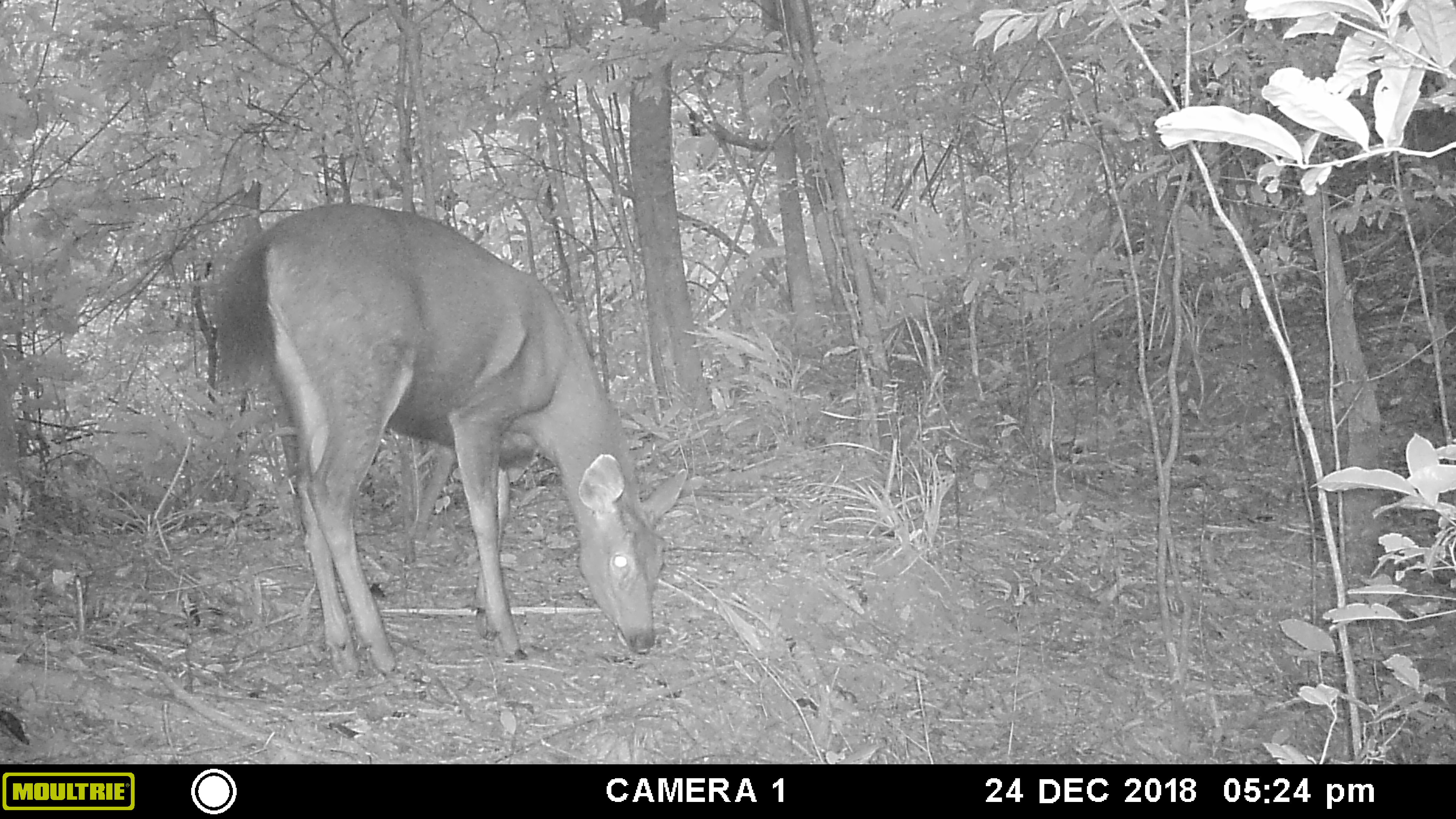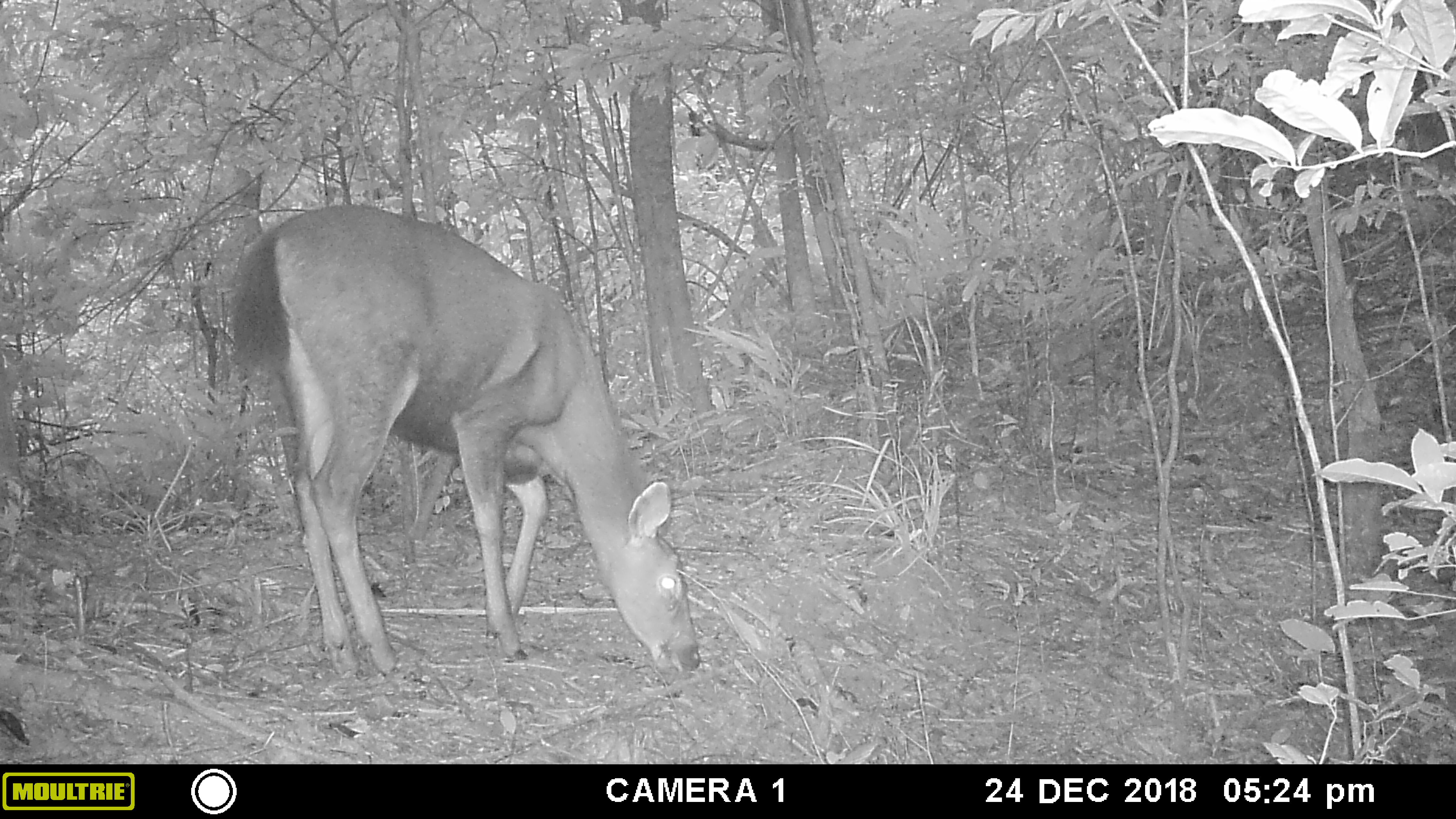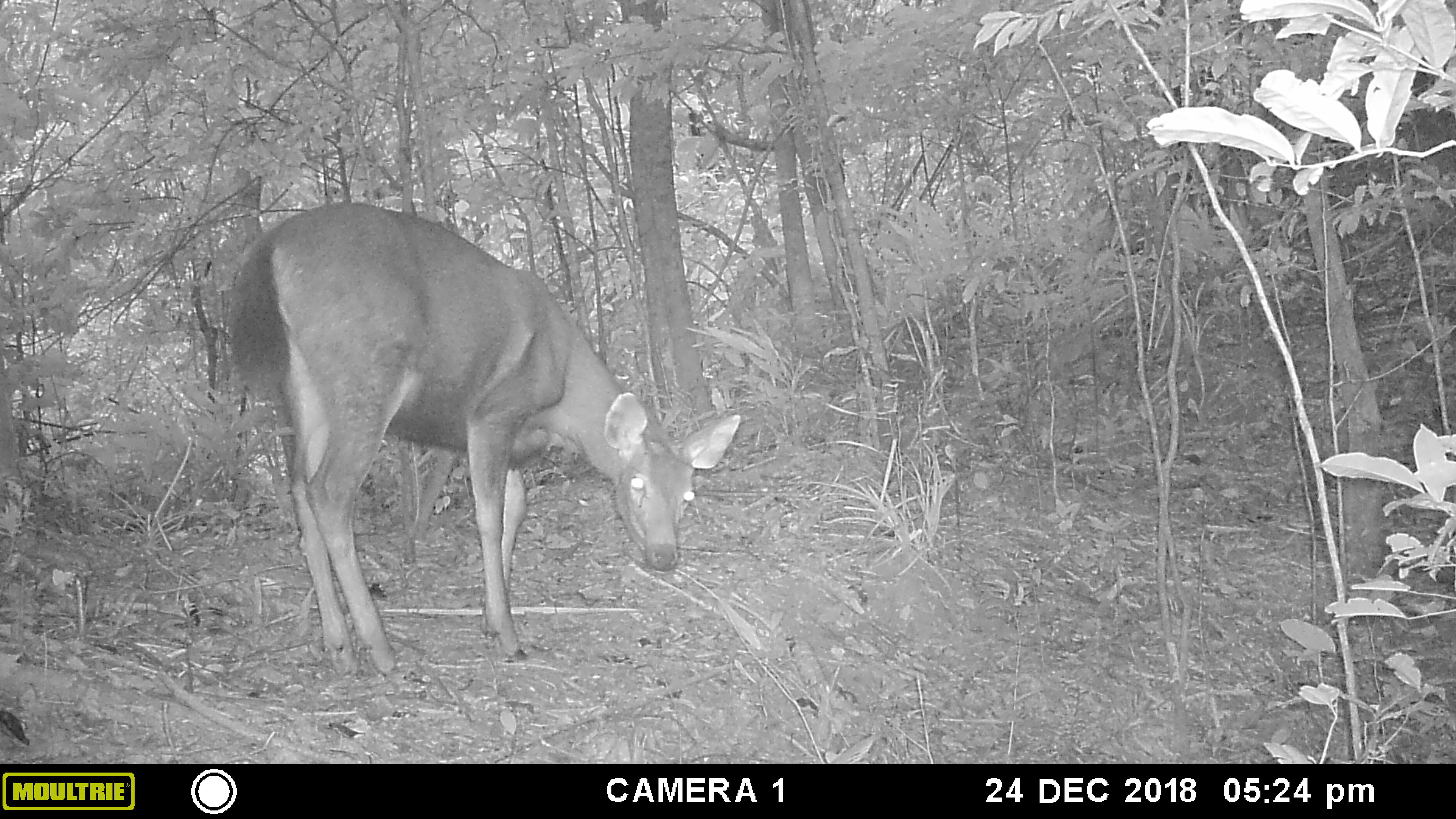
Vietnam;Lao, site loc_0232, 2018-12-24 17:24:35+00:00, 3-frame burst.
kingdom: Animalia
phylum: Chordata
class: Mammalia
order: Artiodactyla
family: Cervidae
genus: Rusa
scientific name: Rusa unicolor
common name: sambar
Sambar (Rusa unicolor). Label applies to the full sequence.